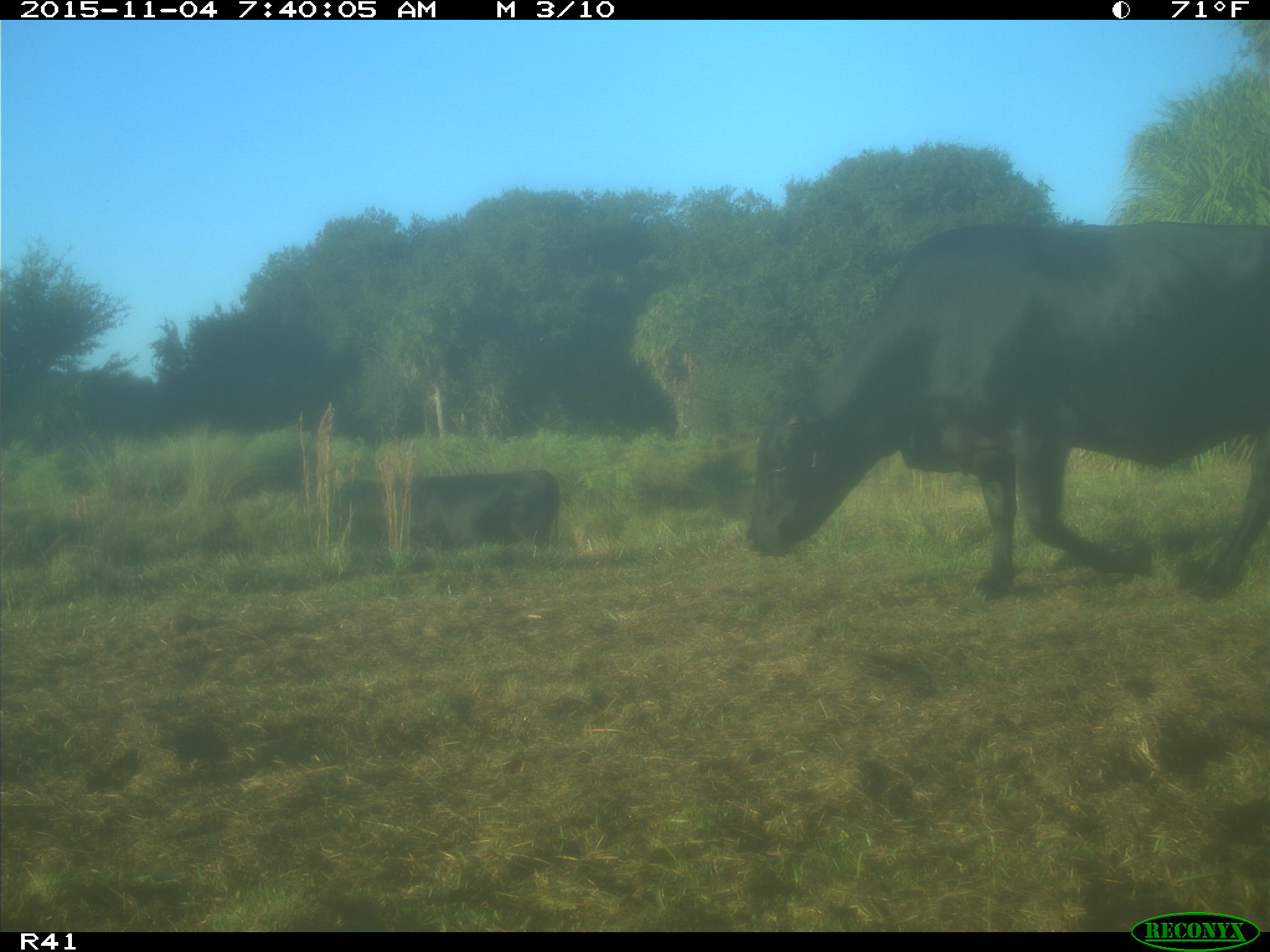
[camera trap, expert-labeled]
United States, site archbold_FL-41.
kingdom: Animalia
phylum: Chordata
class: Mammalia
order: Artiodactyla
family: Bovidae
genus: Bos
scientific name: Bos taurus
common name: domestic cow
Bos taurus (domestic cow).